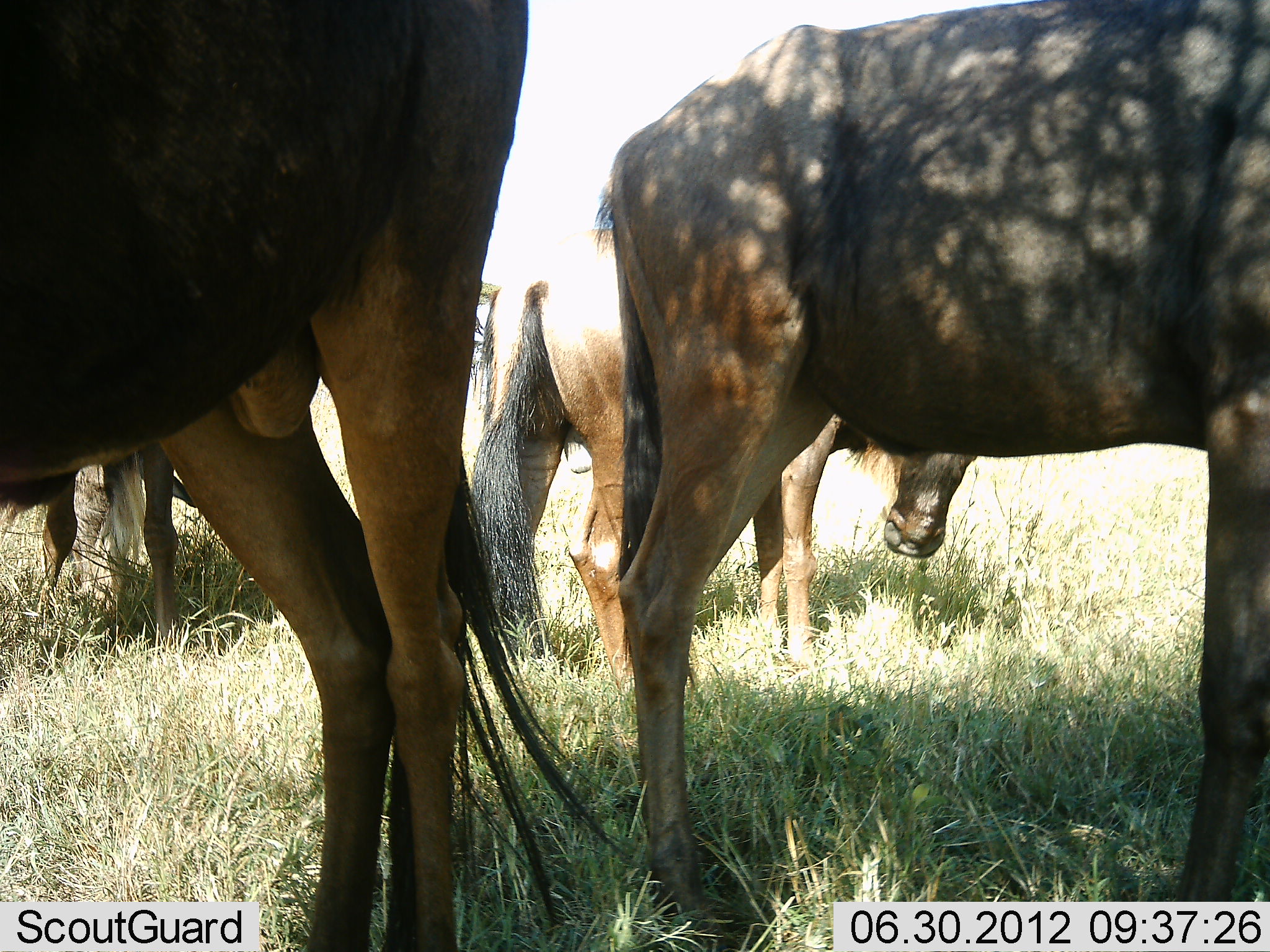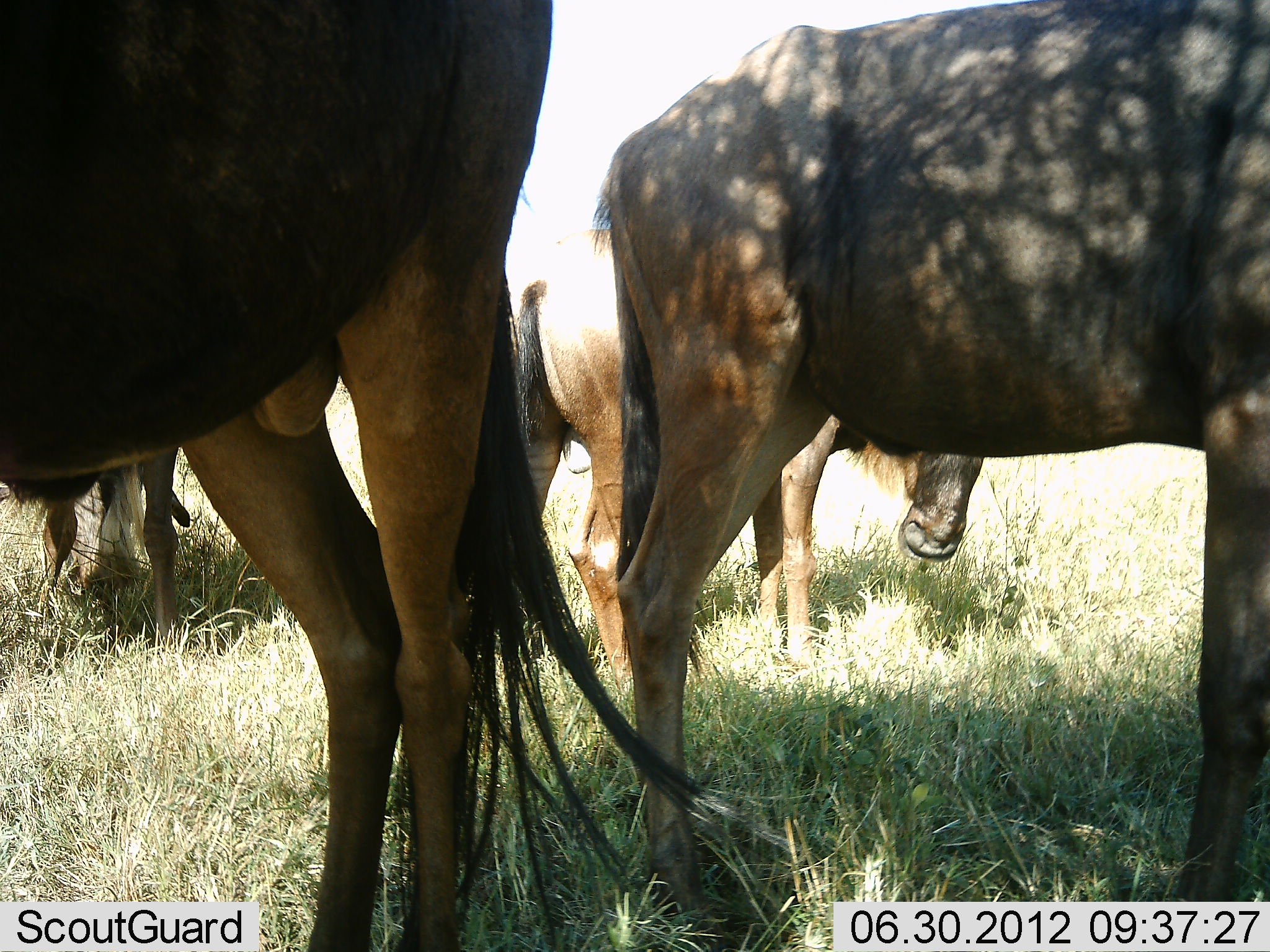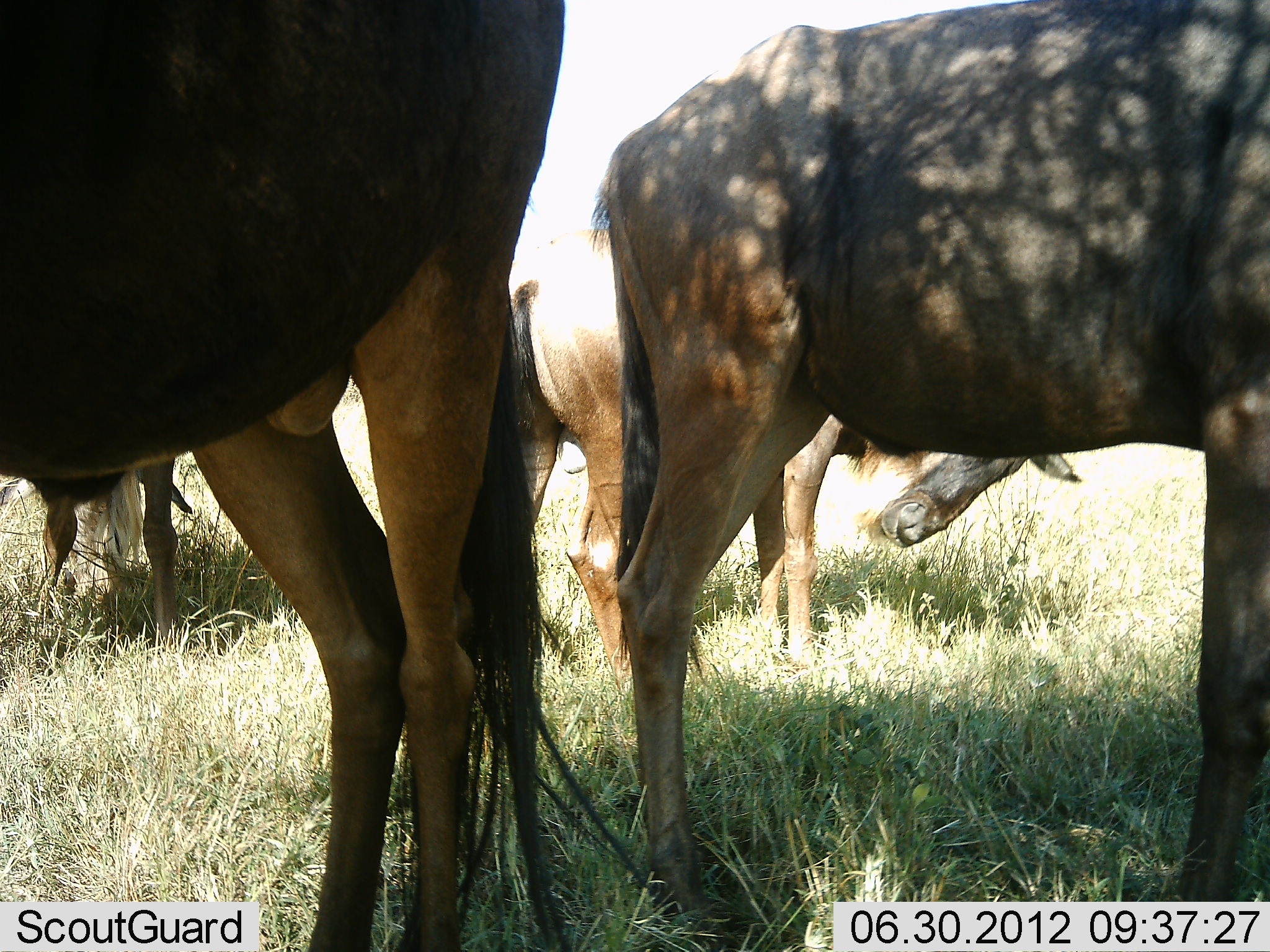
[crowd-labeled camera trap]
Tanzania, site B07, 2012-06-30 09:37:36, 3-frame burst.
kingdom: Animalia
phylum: Chordata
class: Mammalia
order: Artiodactyla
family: Bovidae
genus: Connochaetes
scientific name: Connochaetes taurinus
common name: blue wildebeest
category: wildebeest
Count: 4.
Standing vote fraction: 100%.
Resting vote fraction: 0%.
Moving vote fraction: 0%.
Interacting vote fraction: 0%.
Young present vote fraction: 0%.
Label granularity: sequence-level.